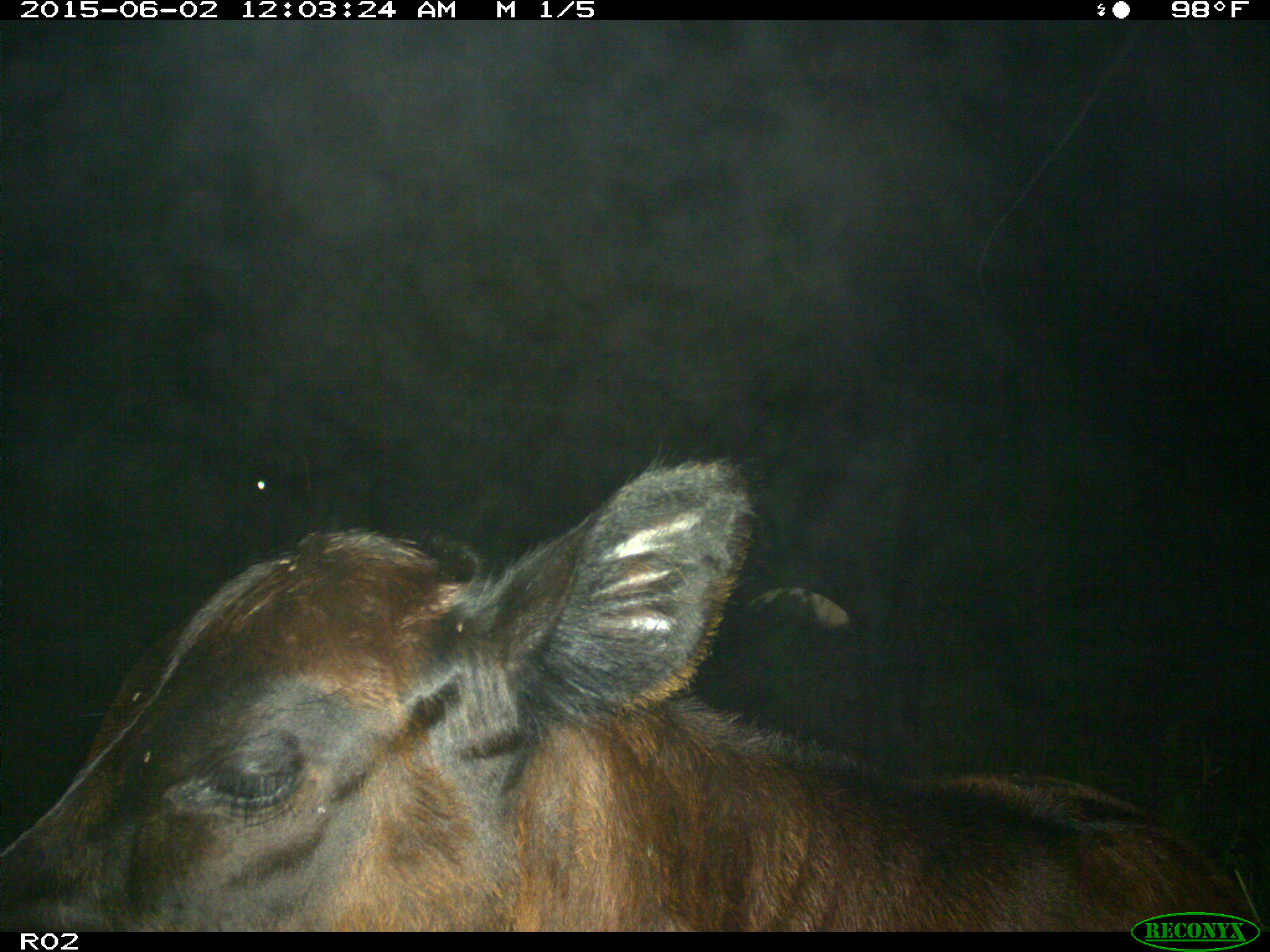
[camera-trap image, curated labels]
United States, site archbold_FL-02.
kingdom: Animalia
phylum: Chordata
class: Mammalia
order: Artiodactyla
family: Bovidae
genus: Bos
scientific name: Bos taurus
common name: domestic cow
Bos taurus (domestic cow).